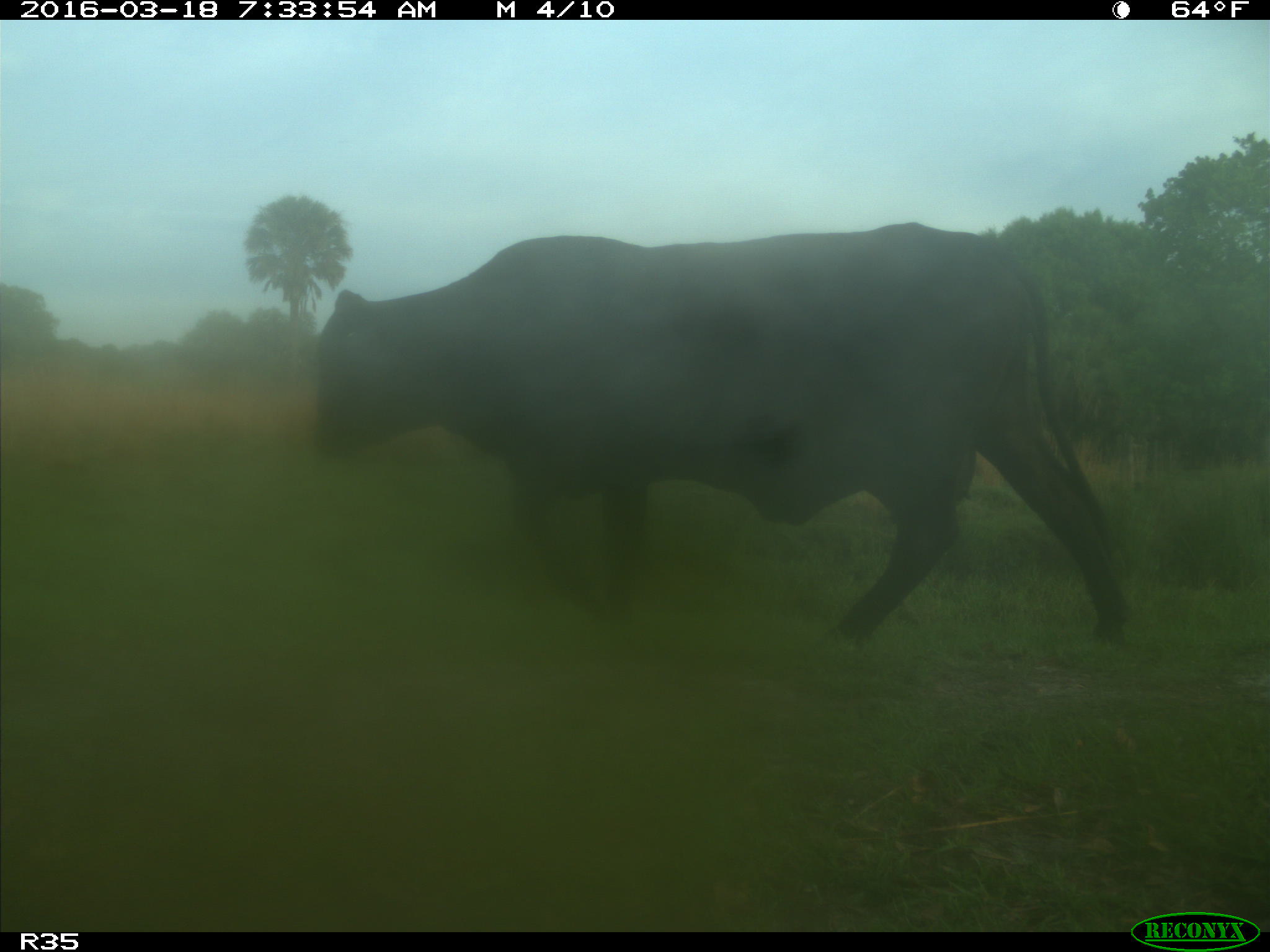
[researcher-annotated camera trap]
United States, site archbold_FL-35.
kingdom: Animalia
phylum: Chordata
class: Mammalia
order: Artiodactyla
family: Bovidae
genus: Bos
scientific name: Bos taurus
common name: domestic cow